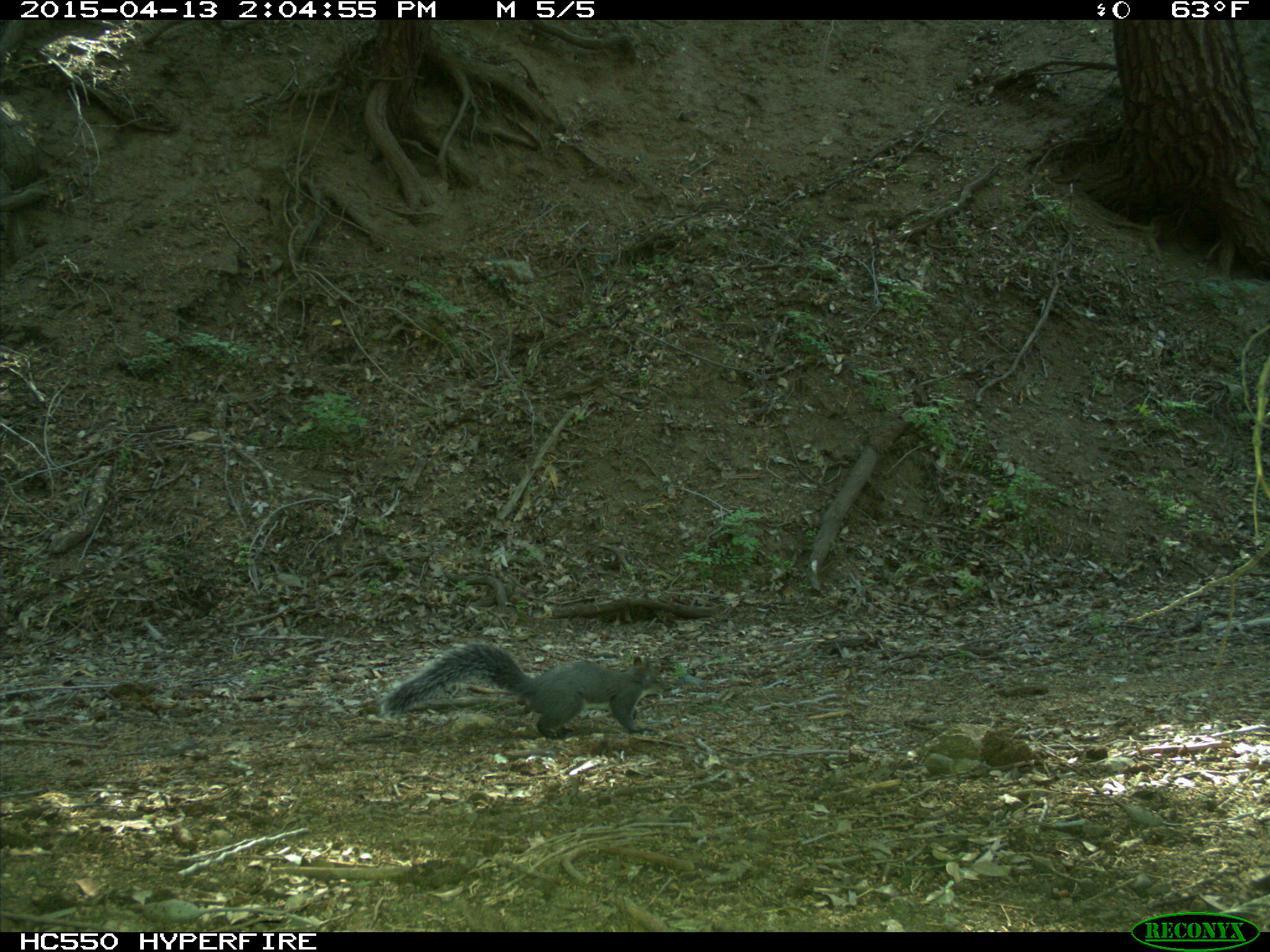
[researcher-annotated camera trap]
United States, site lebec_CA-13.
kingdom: Animalia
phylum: Chordata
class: Mammalia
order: Rodentia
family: Sciuridae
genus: Sciurus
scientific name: Sciurus carolinensis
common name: eastern gray squirrel